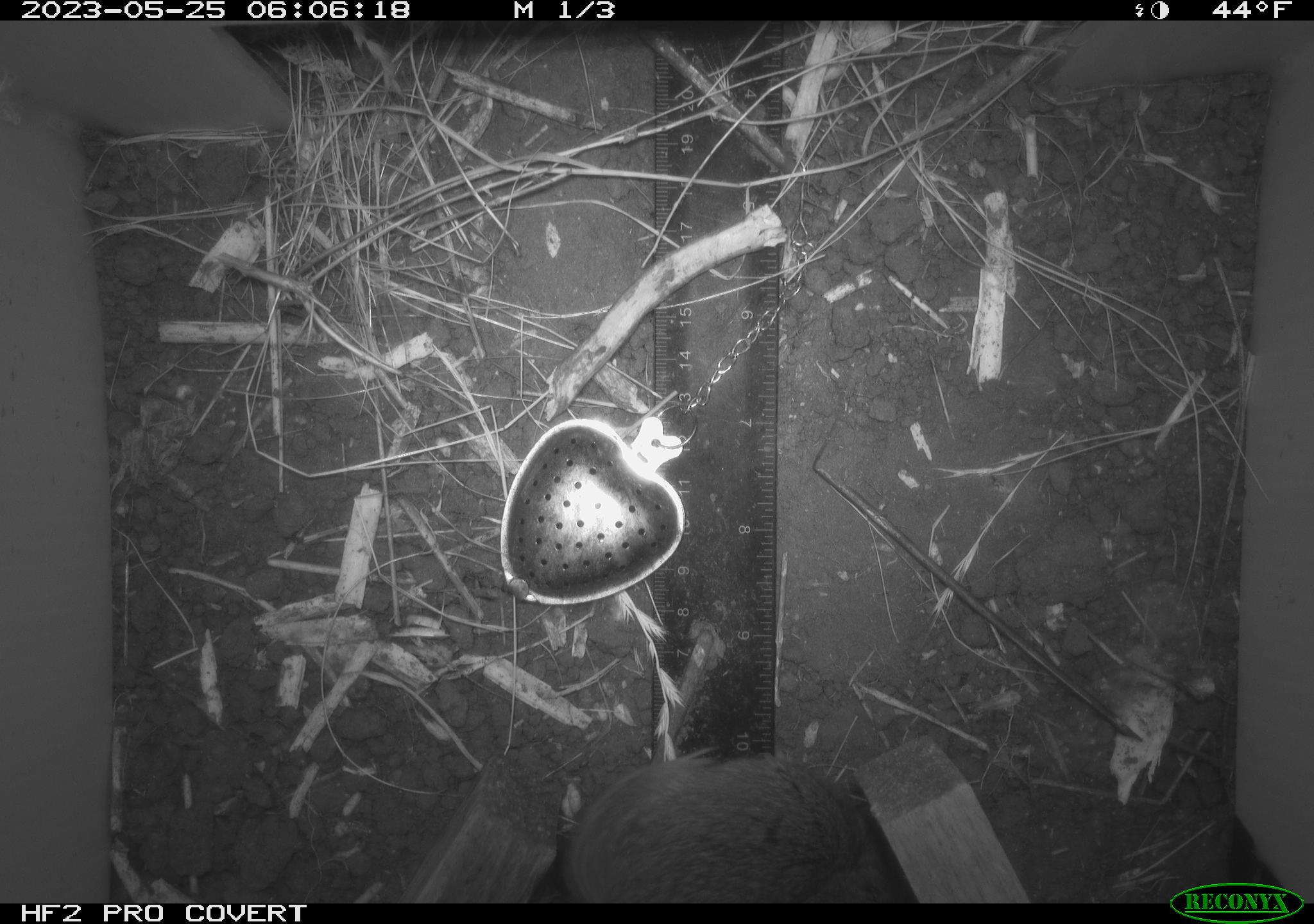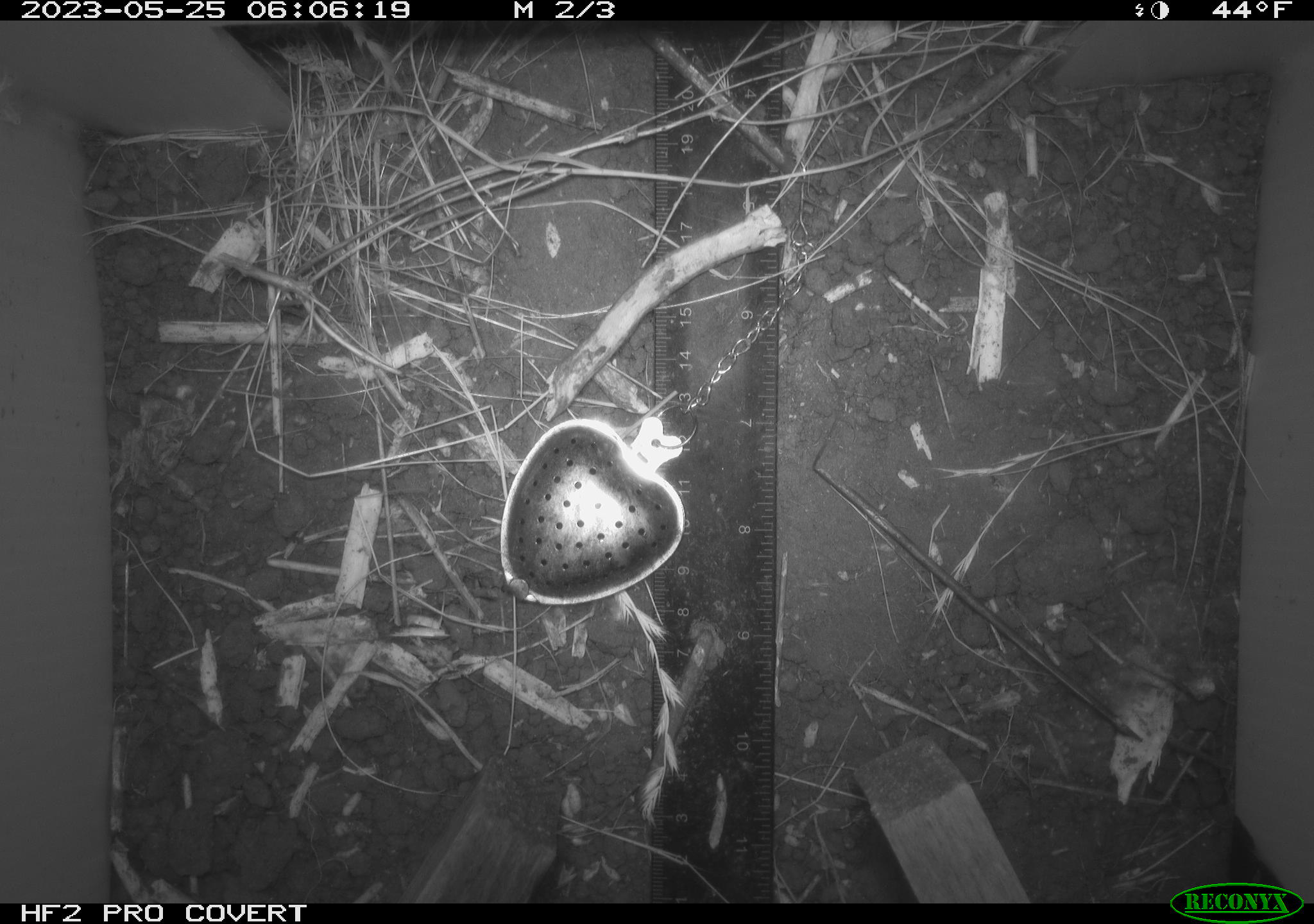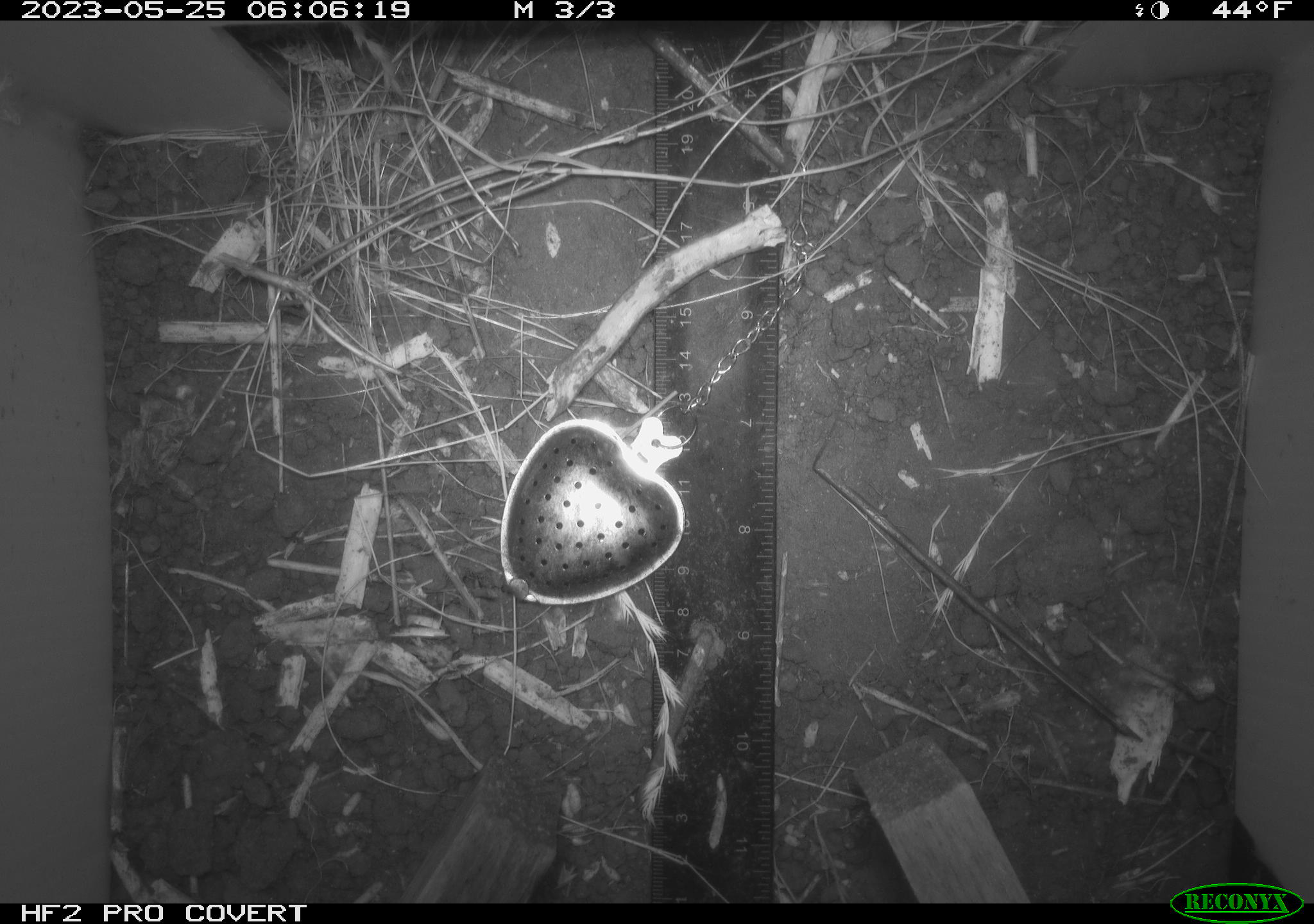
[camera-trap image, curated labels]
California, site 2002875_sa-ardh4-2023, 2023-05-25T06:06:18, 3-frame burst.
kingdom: Animalia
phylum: Chordata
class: Mammalia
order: Rodentia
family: Cricetidae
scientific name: Arvicolinae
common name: voles, lemmings, and muskrats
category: arvicolinae subfamily